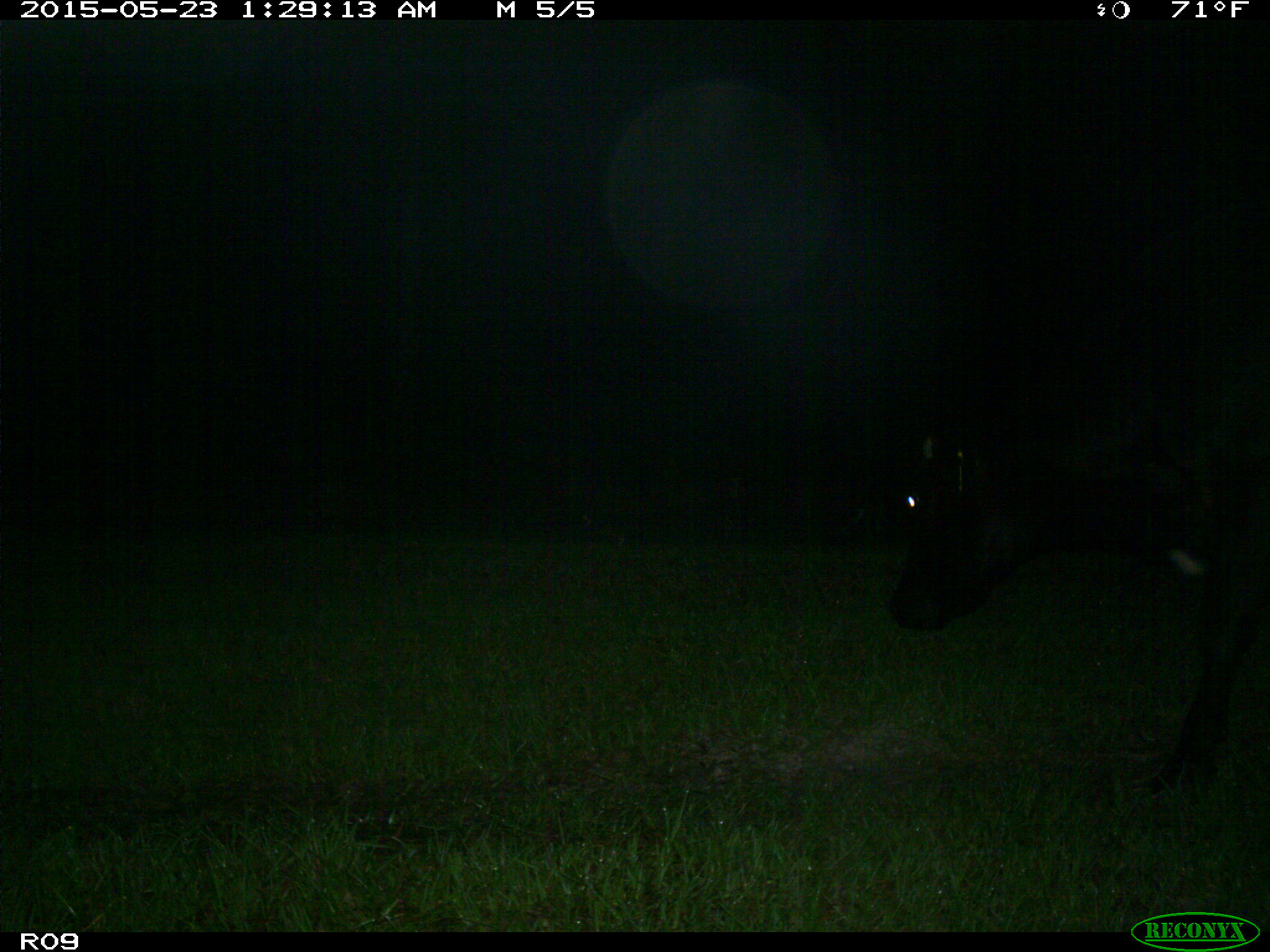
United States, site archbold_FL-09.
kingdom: Animalia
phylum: Chordata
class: Mammalia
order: Artiodactyla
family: Bovidae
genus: Bos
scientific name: Bos taurus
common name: domestic cow